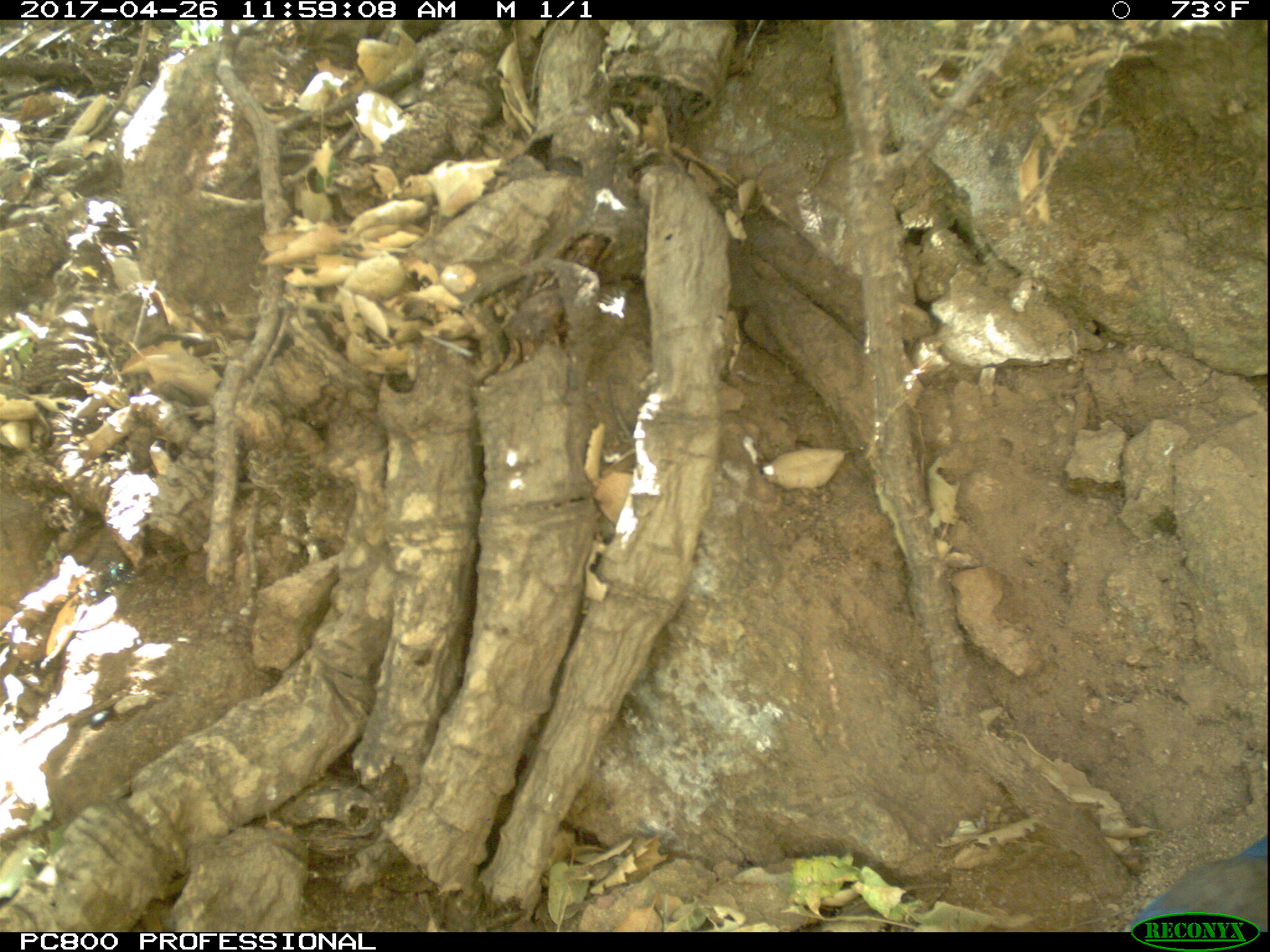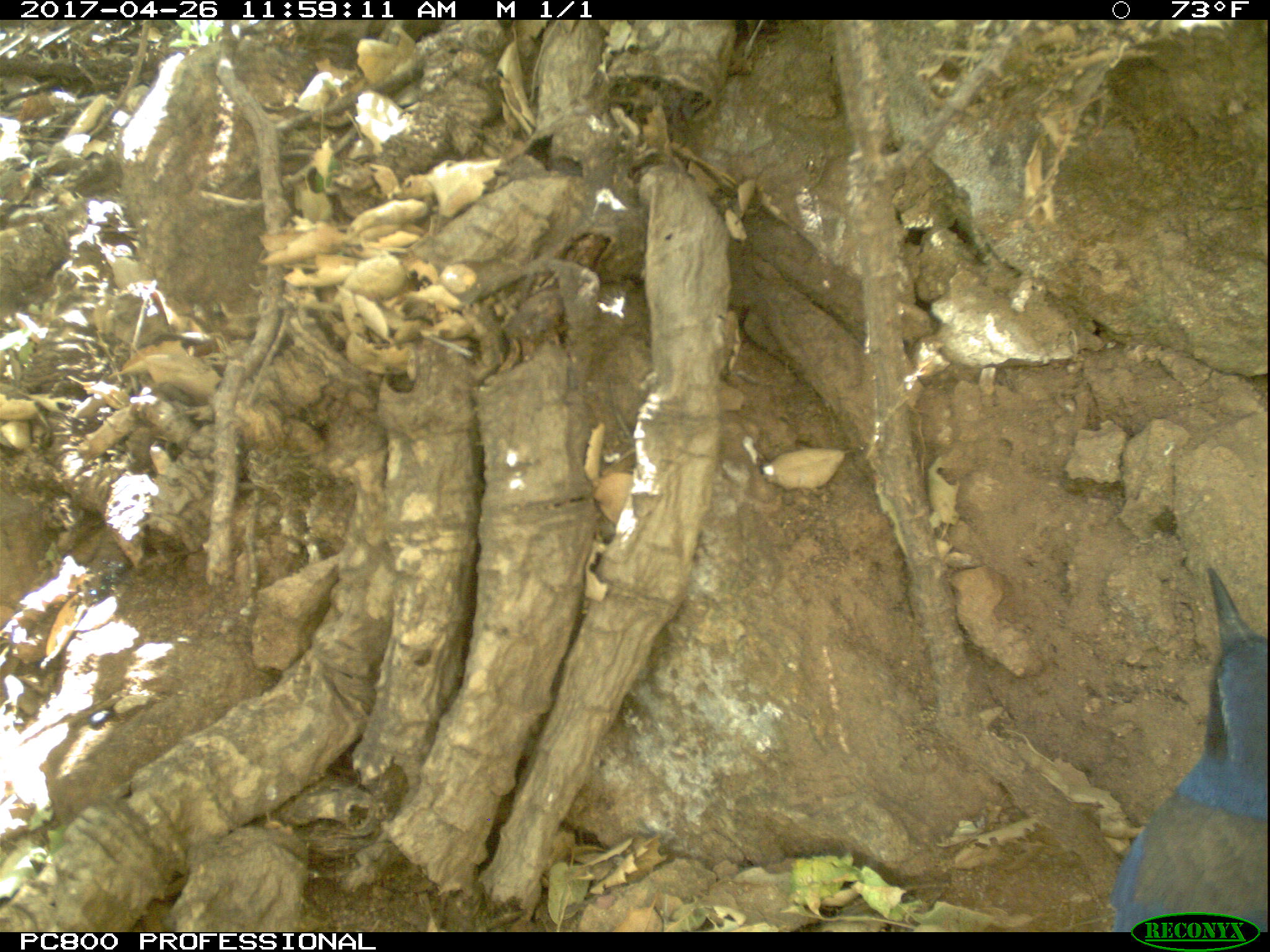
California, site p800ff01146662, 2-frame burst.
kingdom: Animalia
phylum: Chordata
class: Aves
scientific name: Aves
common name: bird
Bird (Aves).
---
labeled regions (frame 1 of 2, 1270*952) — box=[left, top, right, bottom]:
bird: box=[1121, 834, 1269, 932]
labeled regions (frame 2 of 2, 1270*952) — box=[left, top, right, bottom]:
bird: box=[1111, 568, 1269, 932]